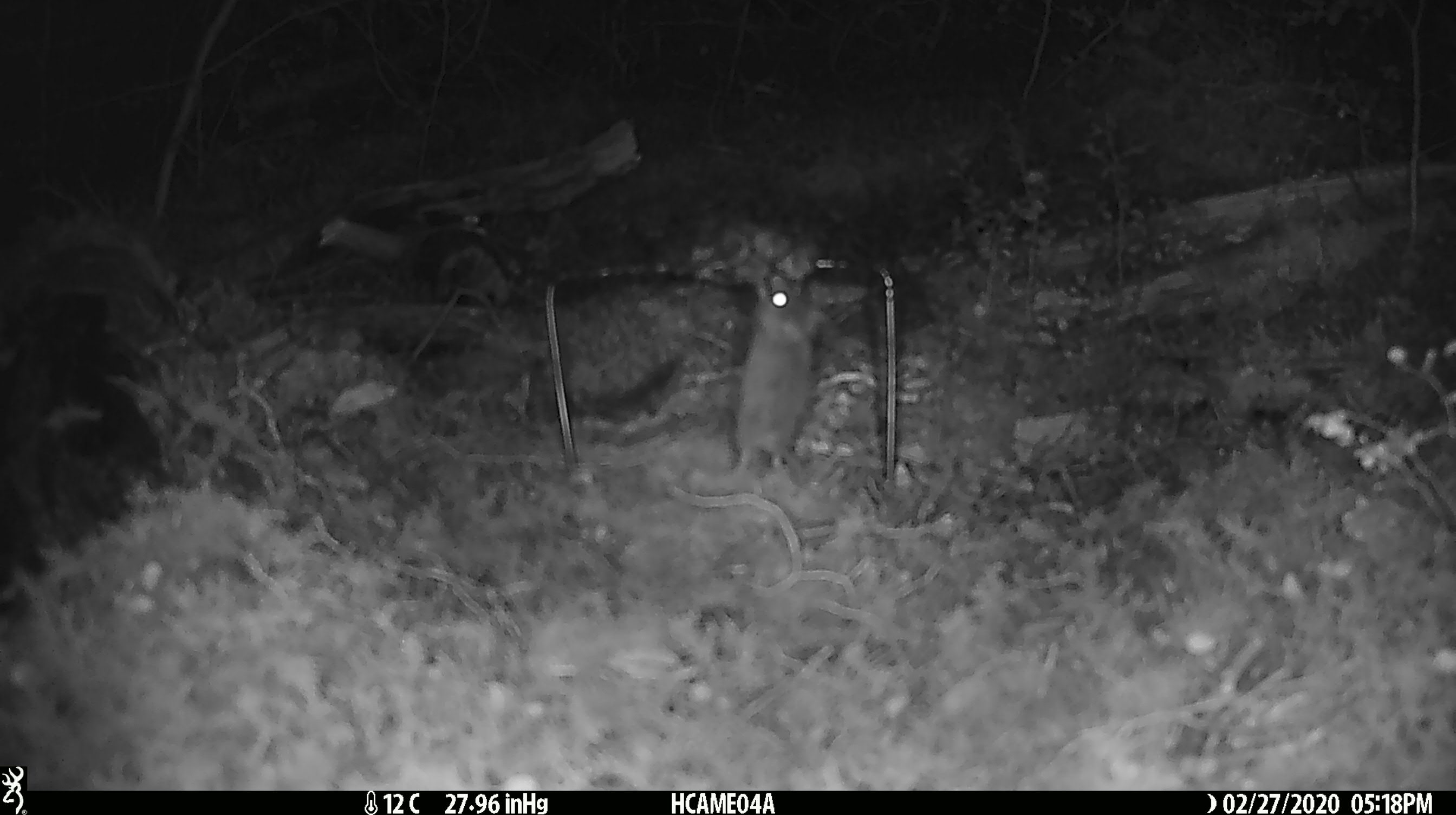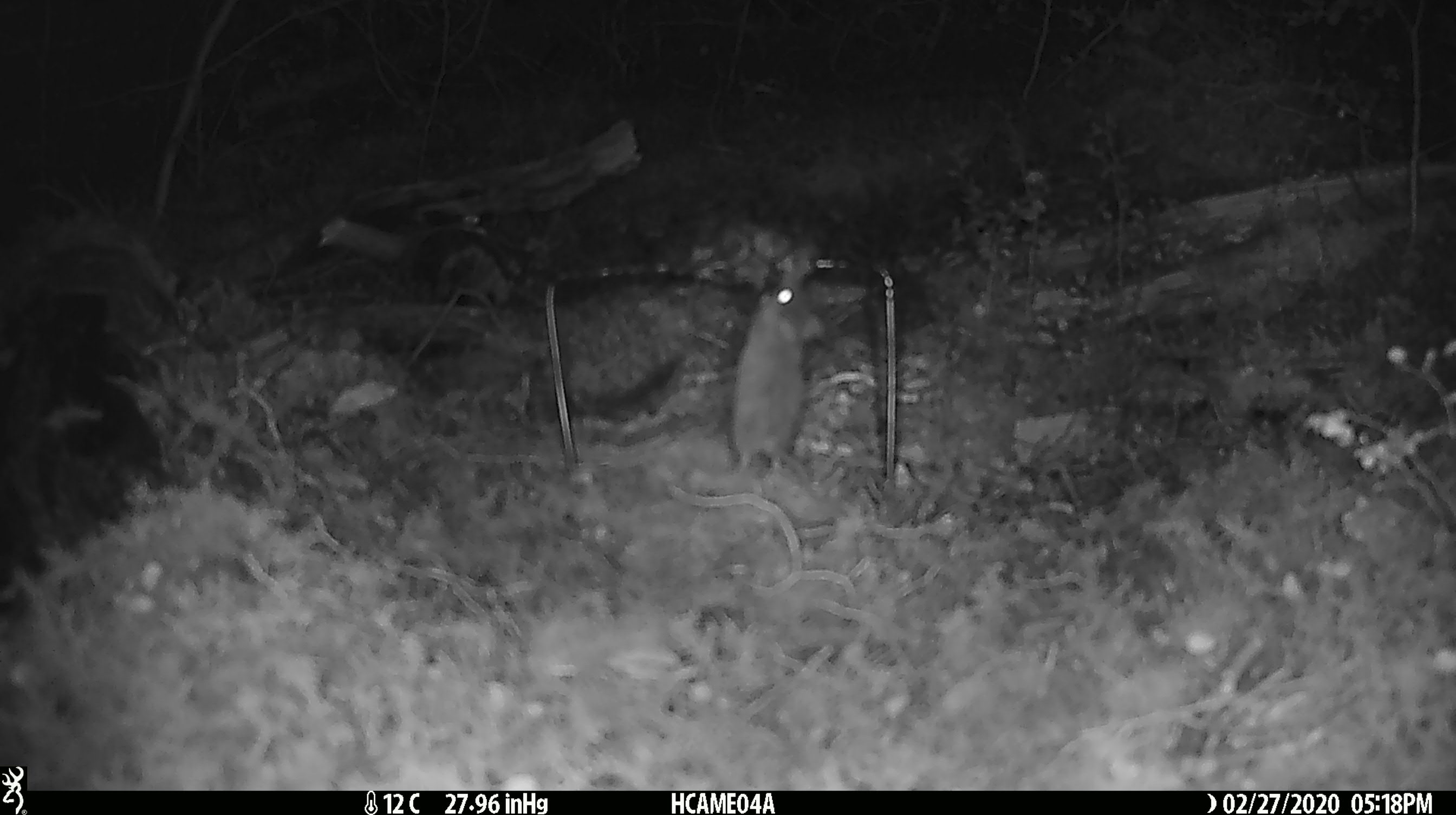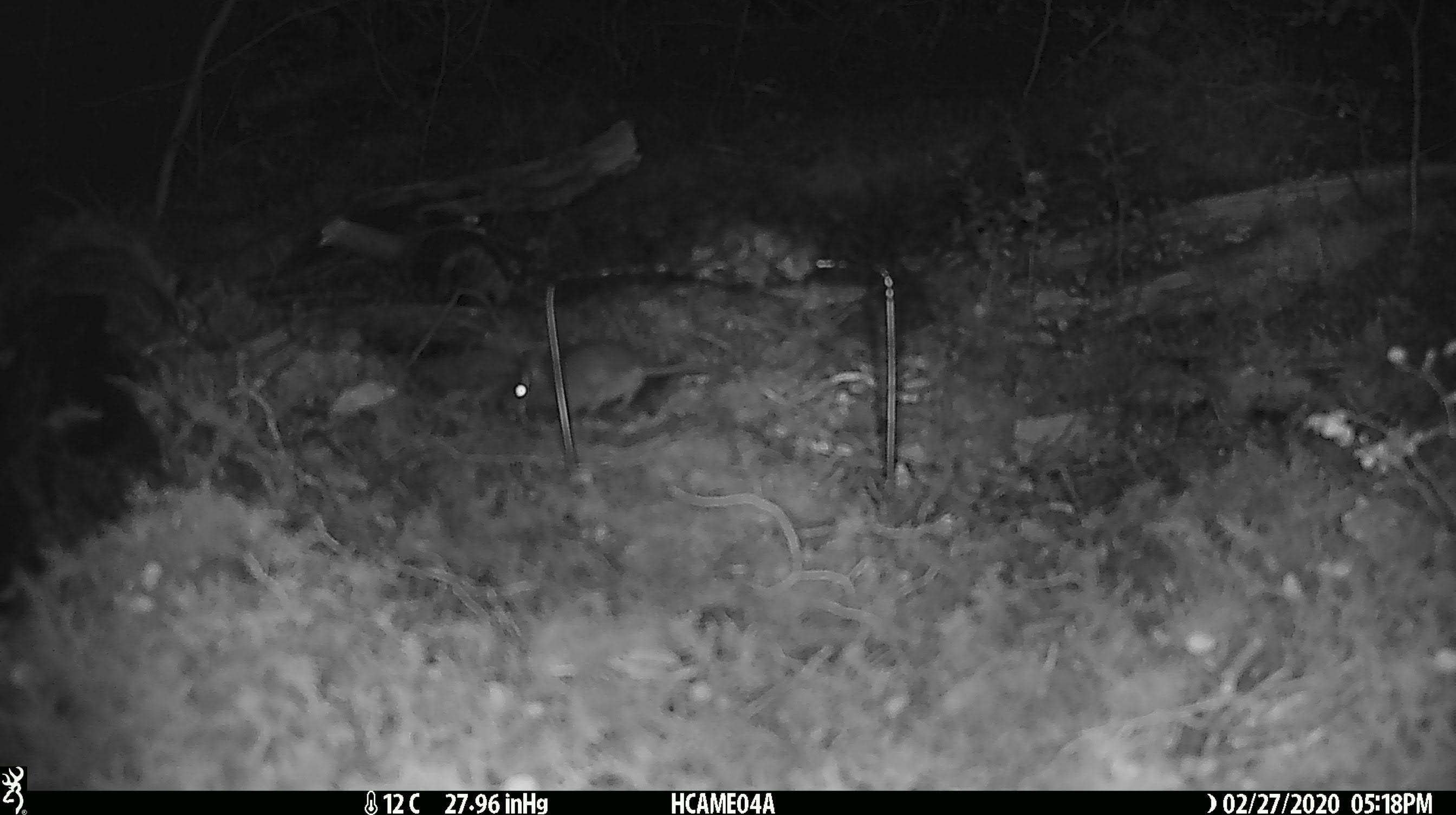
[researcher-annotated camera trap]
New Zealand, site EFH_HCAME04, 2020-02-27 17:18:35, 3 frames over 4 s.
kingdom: Animalia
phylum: Chordata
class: Mammalia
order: Rodentia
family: Muridae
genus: Mus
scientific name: Mus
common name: mouse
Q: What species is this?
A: Mouse (Mus).